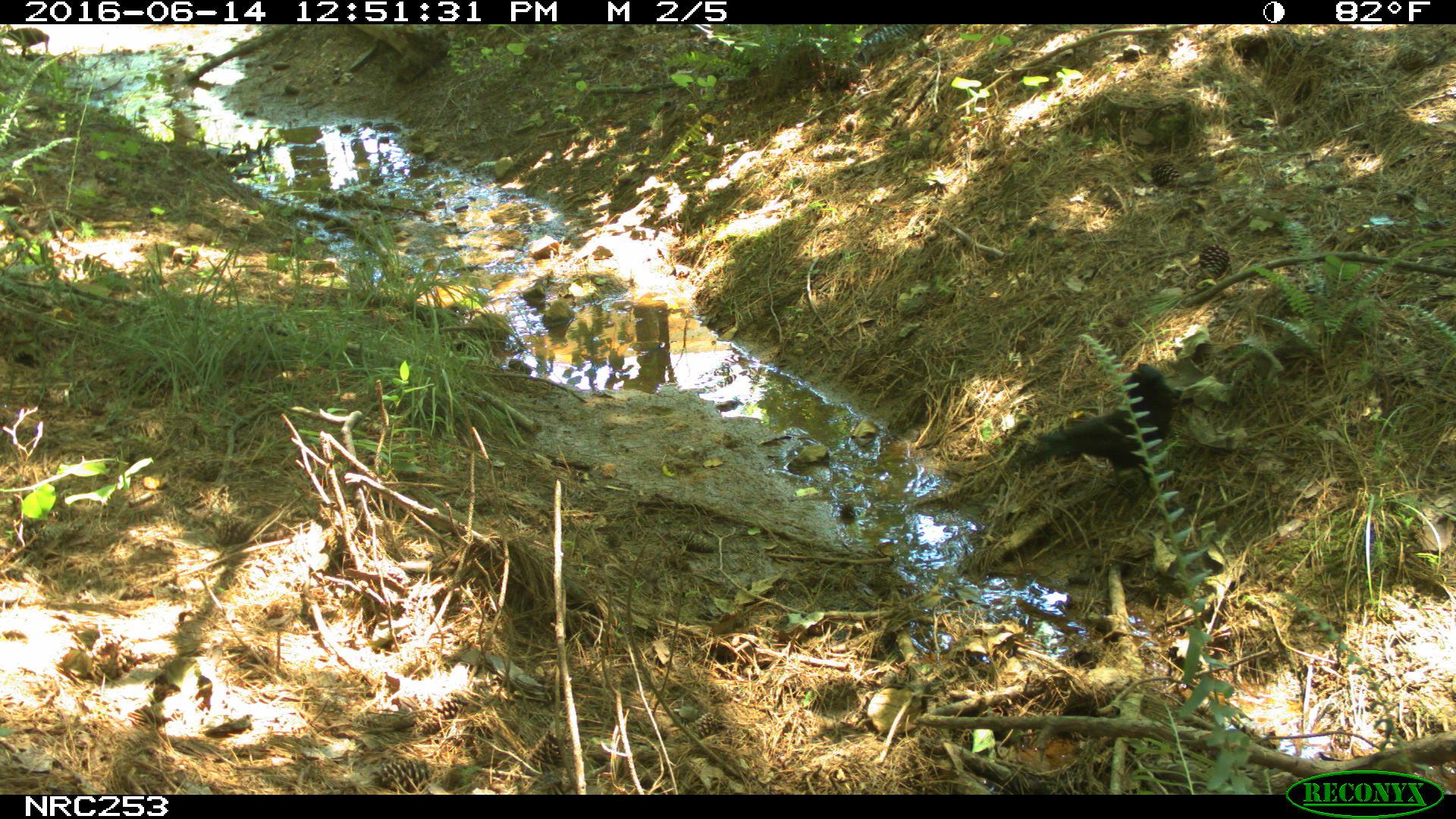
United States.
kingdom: Animalia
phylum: Chordata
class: Aves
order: Passeriformes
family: Corvidae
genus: Corvus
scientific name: Corvus brachyrhynchos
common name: american crow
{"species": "American Crow (Corvus brachyrhynchos)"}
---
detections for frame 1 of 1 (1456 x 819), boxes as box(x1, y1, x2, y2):
American Crow: box(1012, 347, 1182, 497)